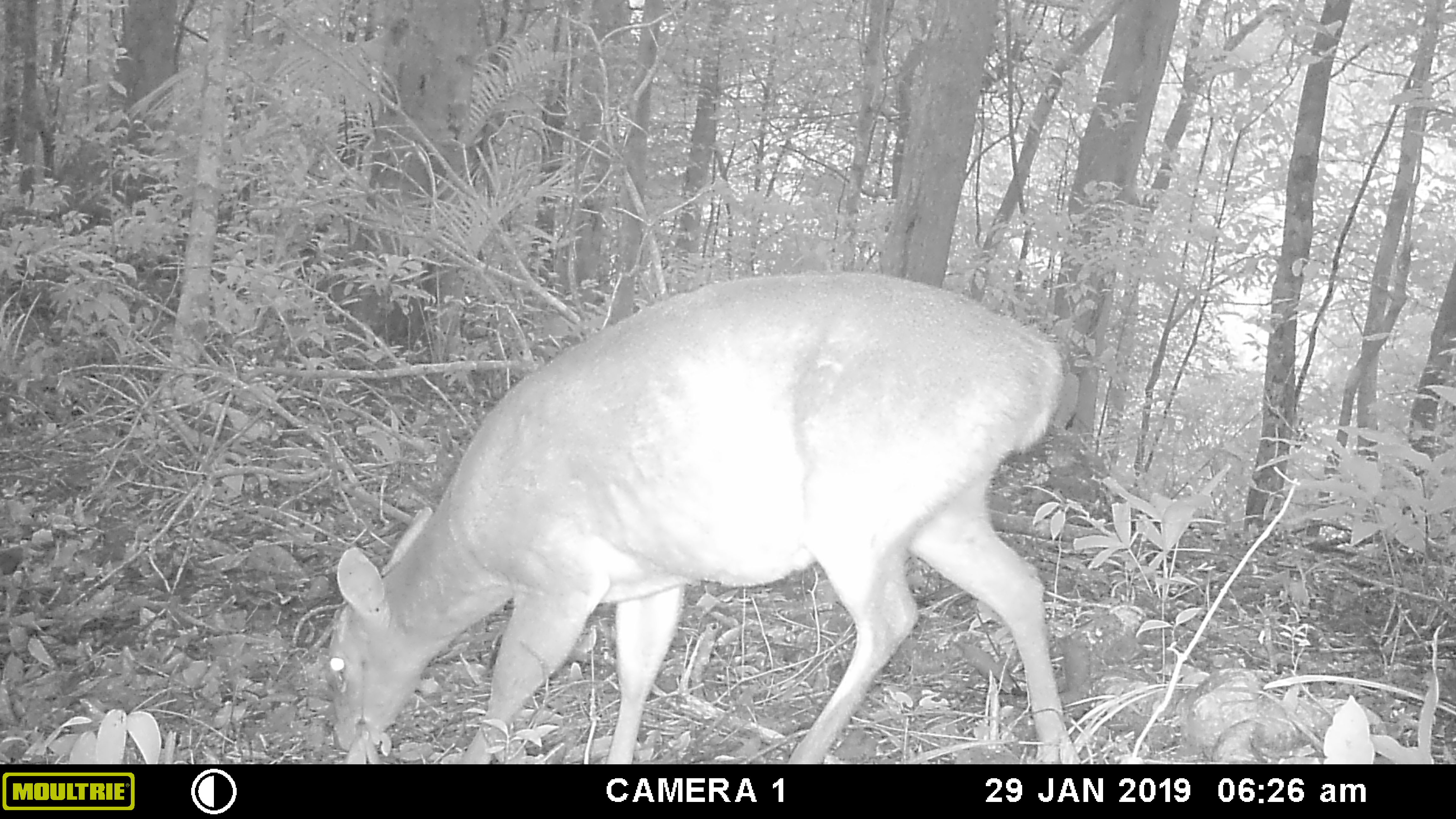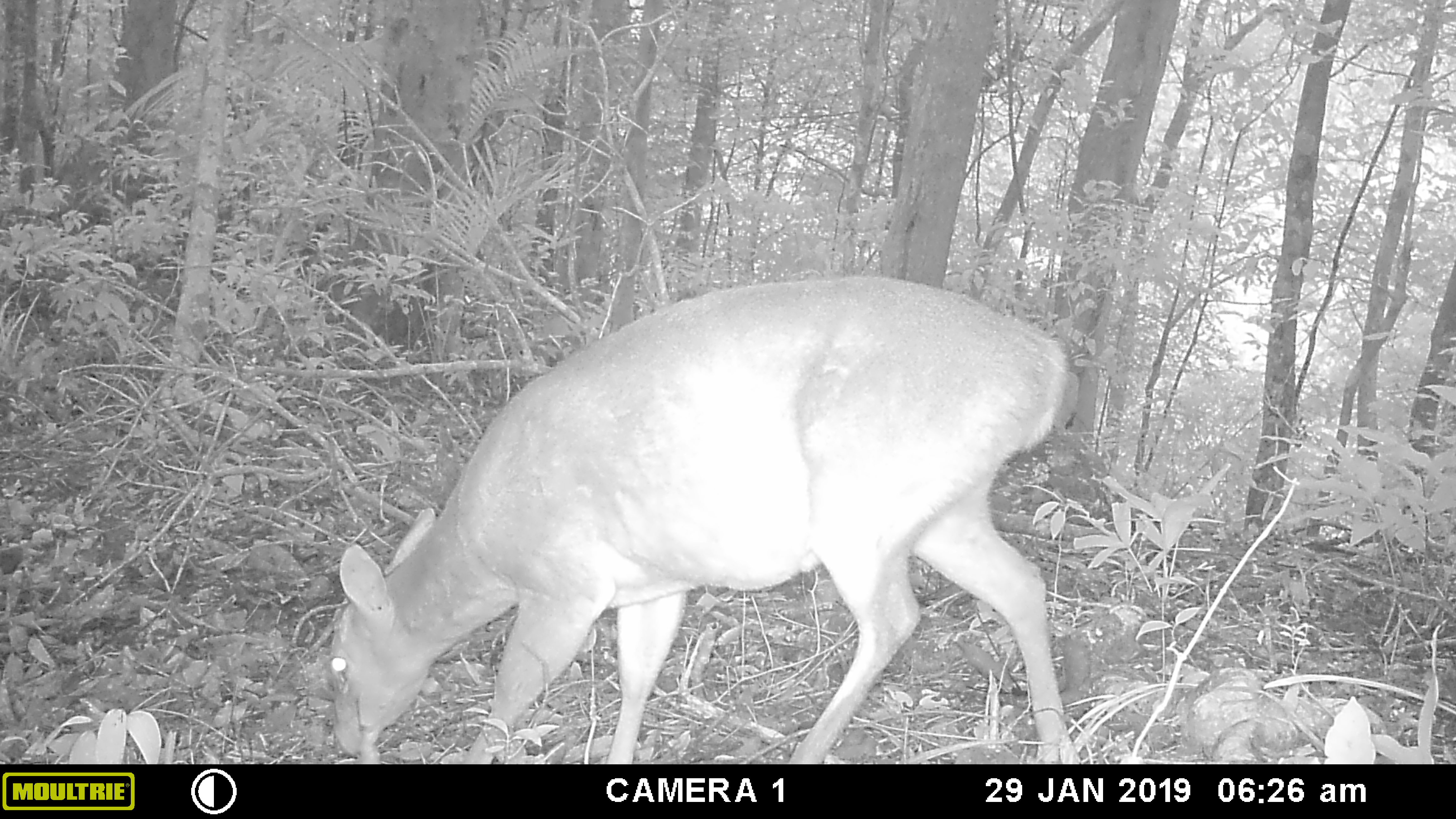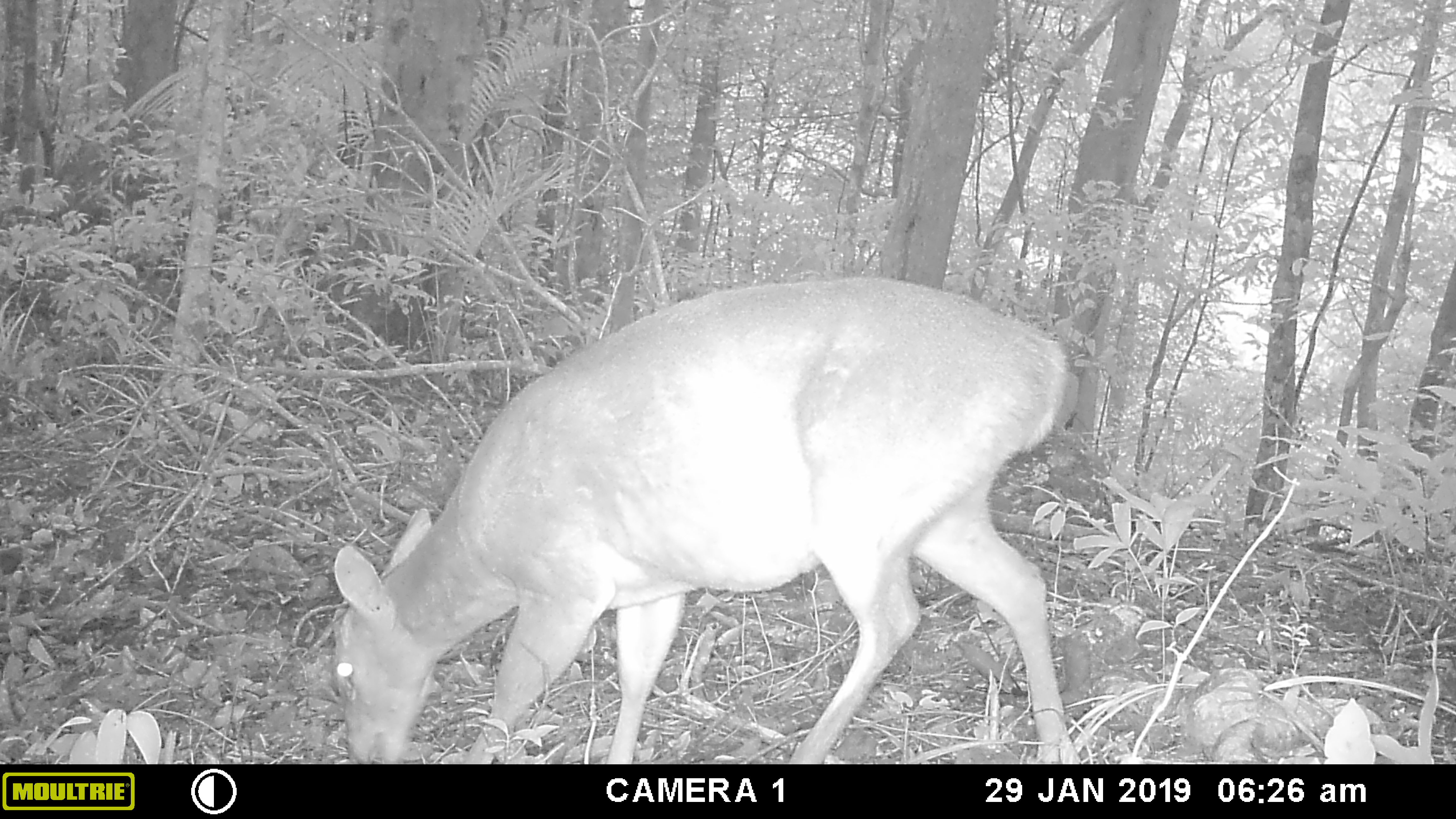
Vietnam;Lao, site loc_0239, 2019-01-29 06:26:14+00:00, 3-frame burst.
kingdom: Animalia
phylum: Chordata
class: Mammalia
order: Artiodactyla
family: Cervidae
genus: Muntiacus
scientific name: Muntiacus vuquangensis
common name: large-antlered muntjac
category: large antlered muntjac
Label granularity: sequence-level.